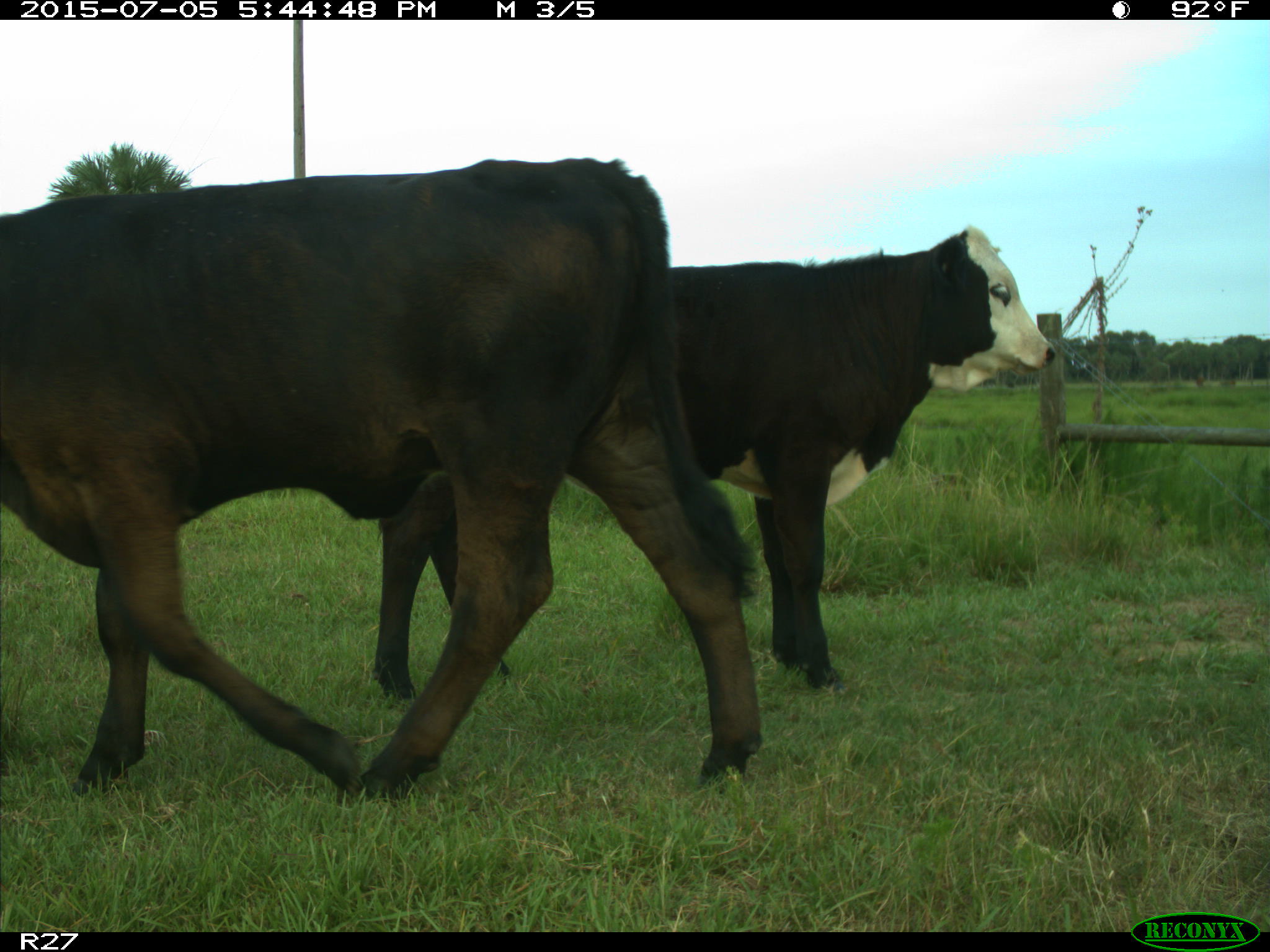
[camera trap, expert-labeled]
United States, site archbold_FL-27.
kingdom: Animalia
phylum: Chordata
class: Mammalia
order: Artiodactyla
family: Bovidae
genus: Bos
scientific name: Bos taurus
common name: domestic cow